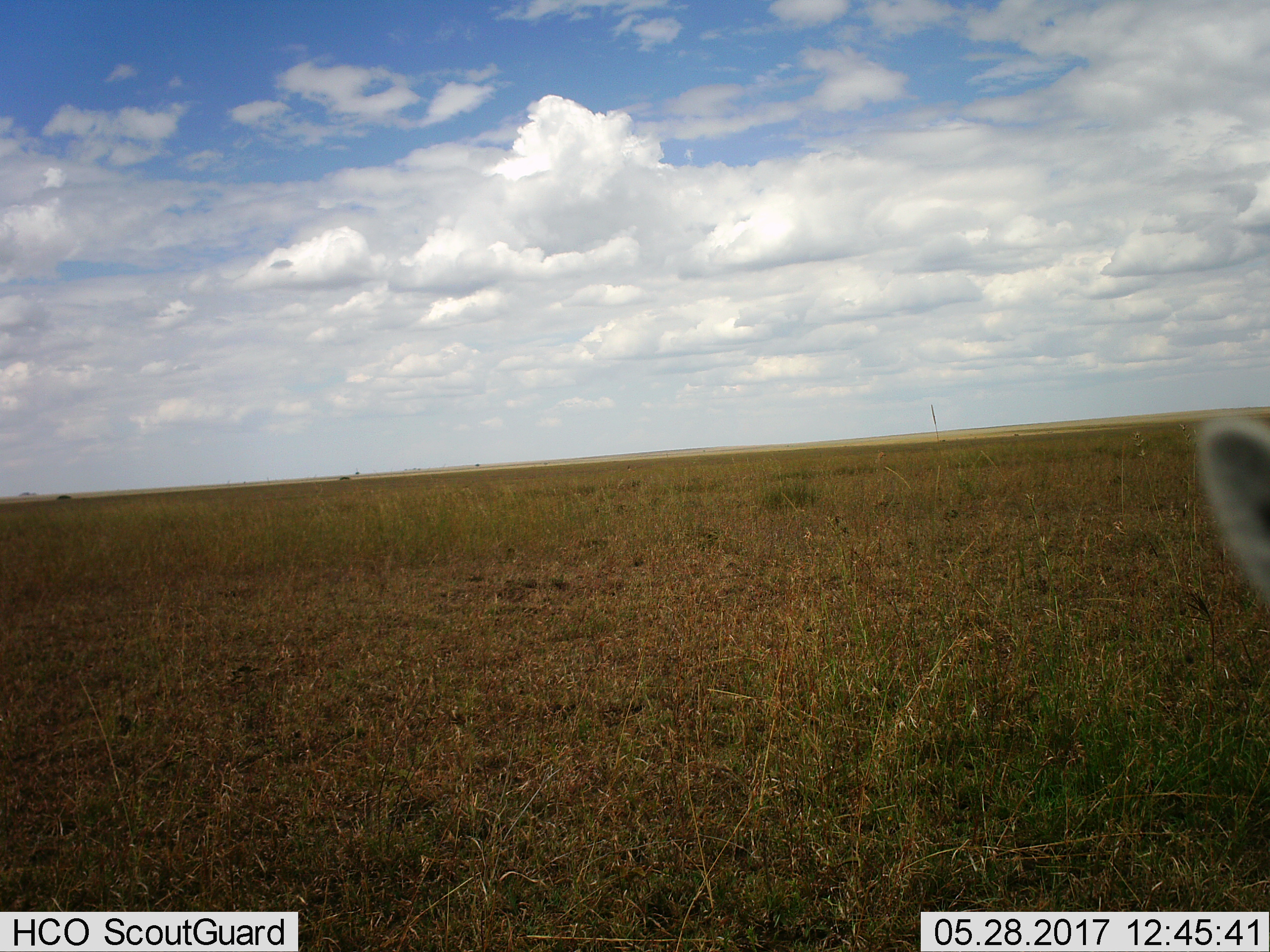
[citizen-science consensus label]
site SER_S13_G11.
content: unidentified animal